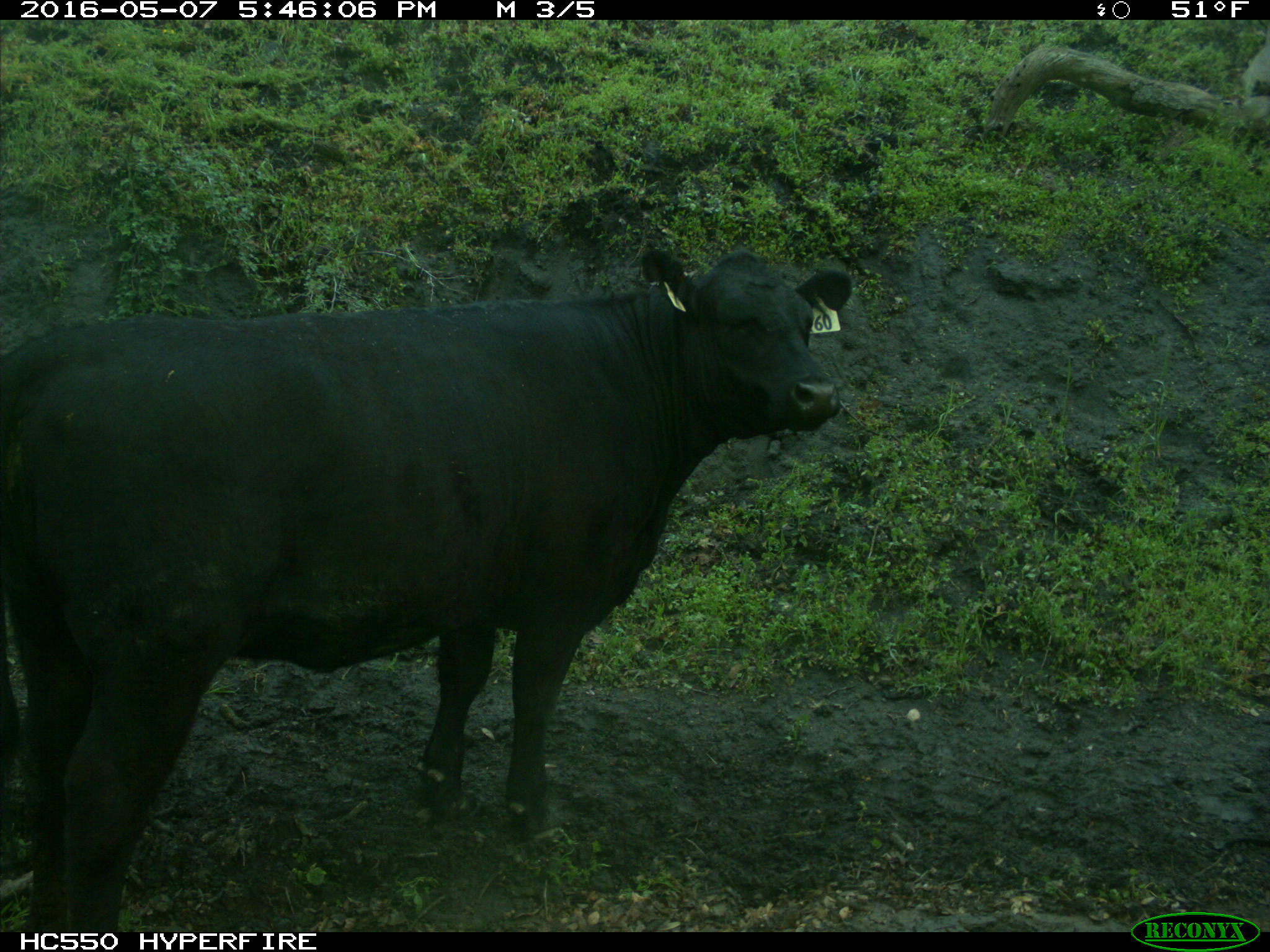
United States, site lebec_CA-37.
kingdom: Animalia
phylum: Chordata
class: Mammalia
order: Artiodactyla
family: Bovidae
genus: Bos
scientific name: Bos taurus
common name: domestic cow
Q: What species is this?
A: Bos taurus (domestic cow).